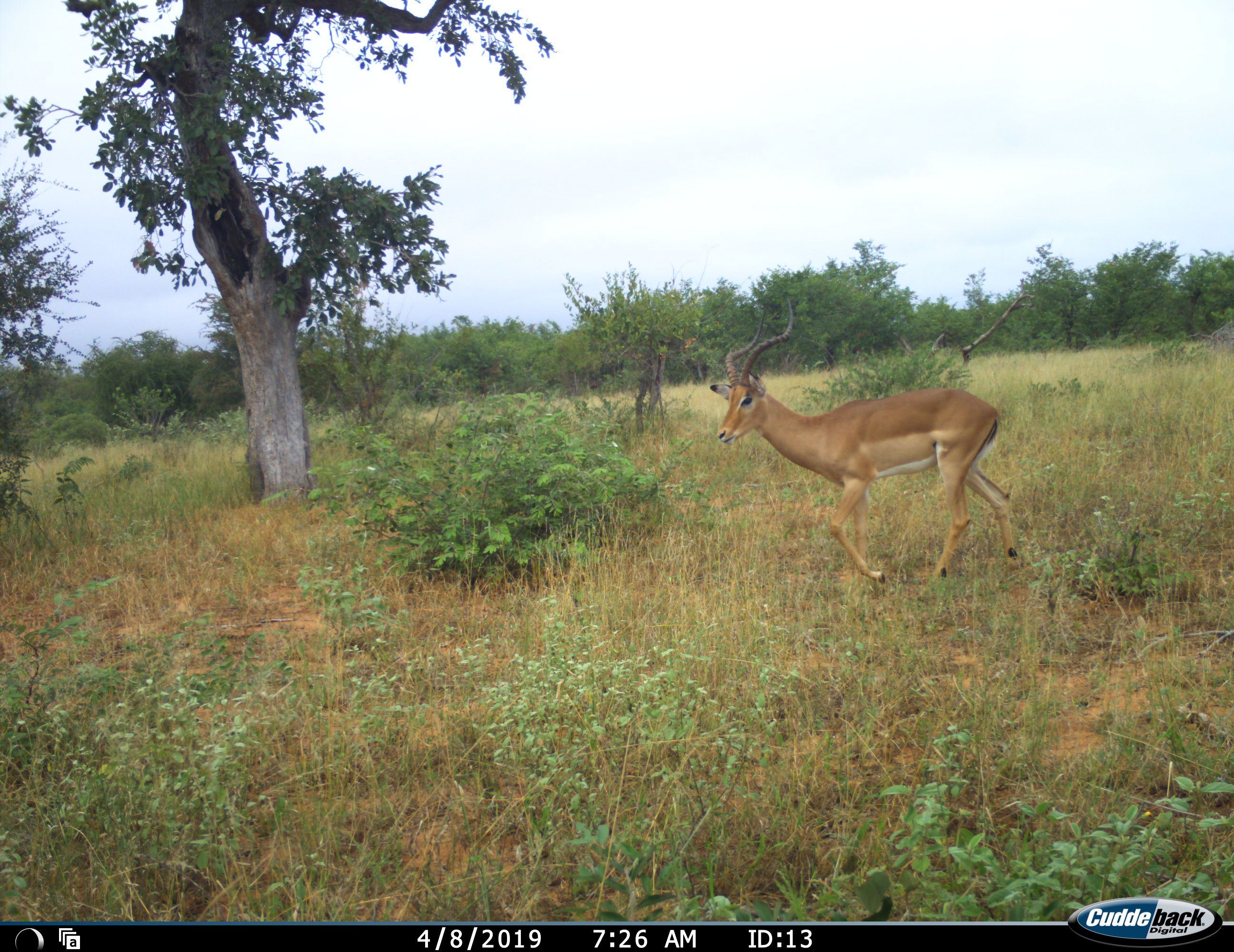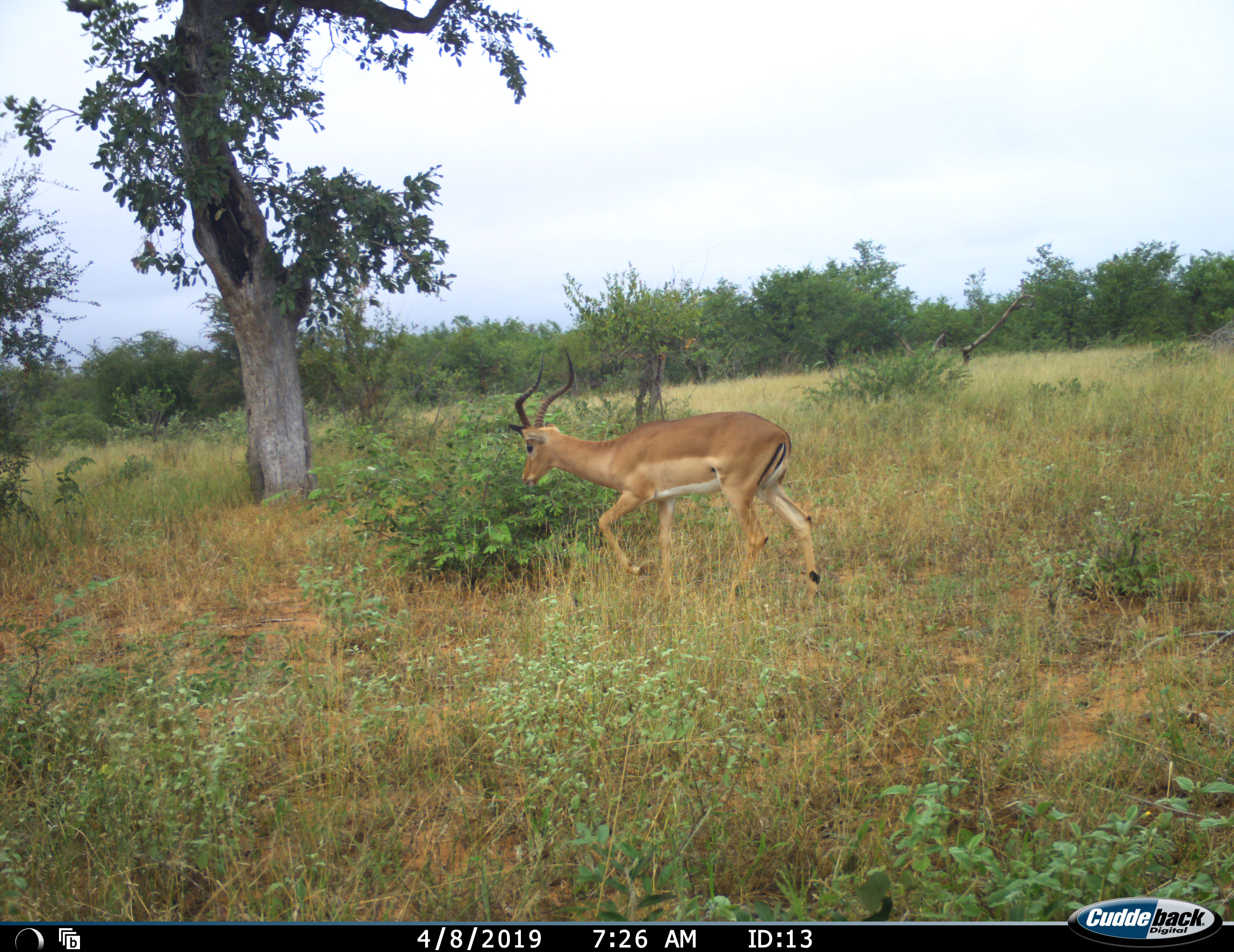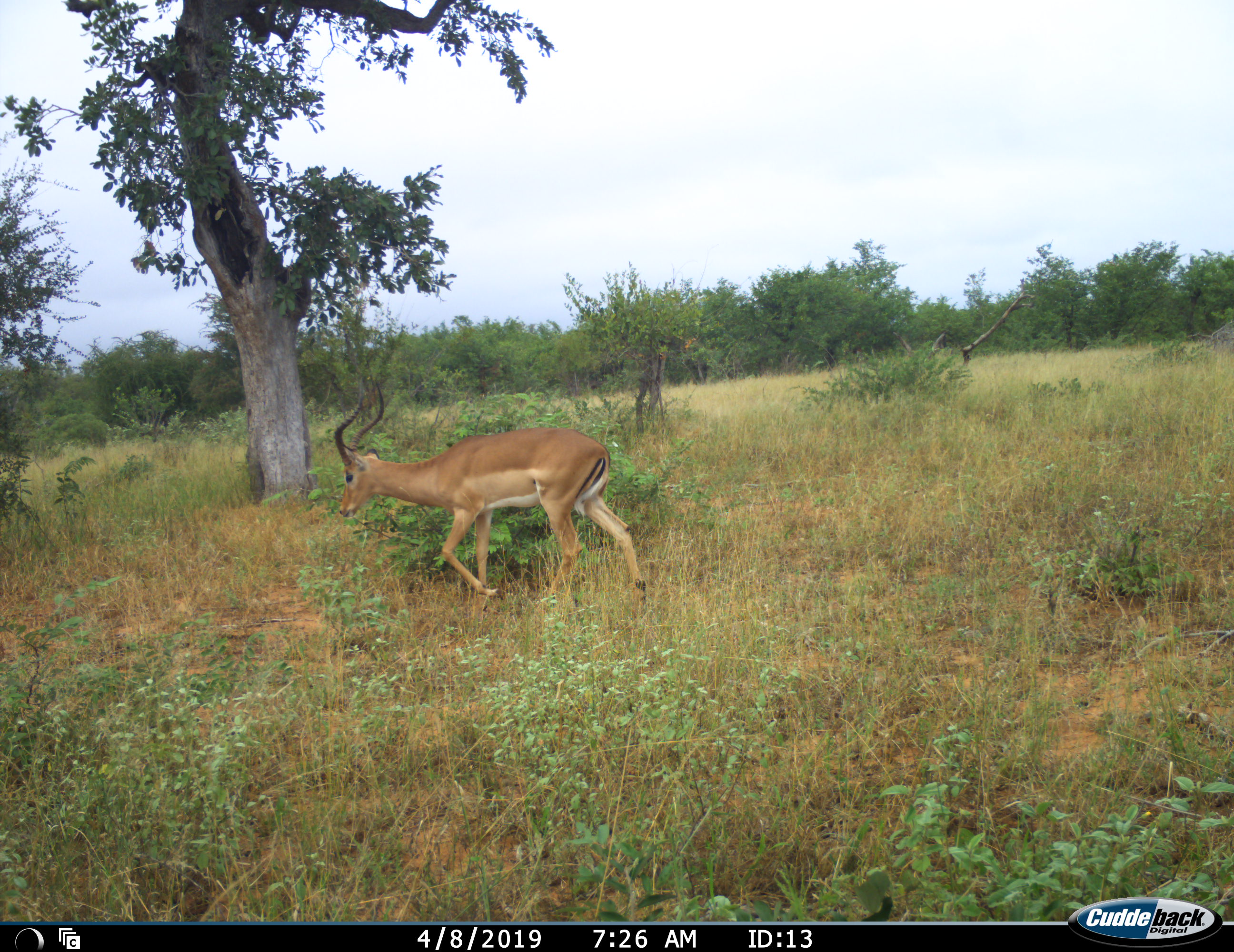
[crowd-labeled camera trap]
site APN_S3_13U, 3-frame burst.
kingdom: Animalia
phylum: Chordata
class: Mammalia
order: Artiodactyla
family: Bovidae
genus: Aepyceros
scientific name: Aepyceros melampus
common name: impala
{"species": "impala (Aepyceros melampus)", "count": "1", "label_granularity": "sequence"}